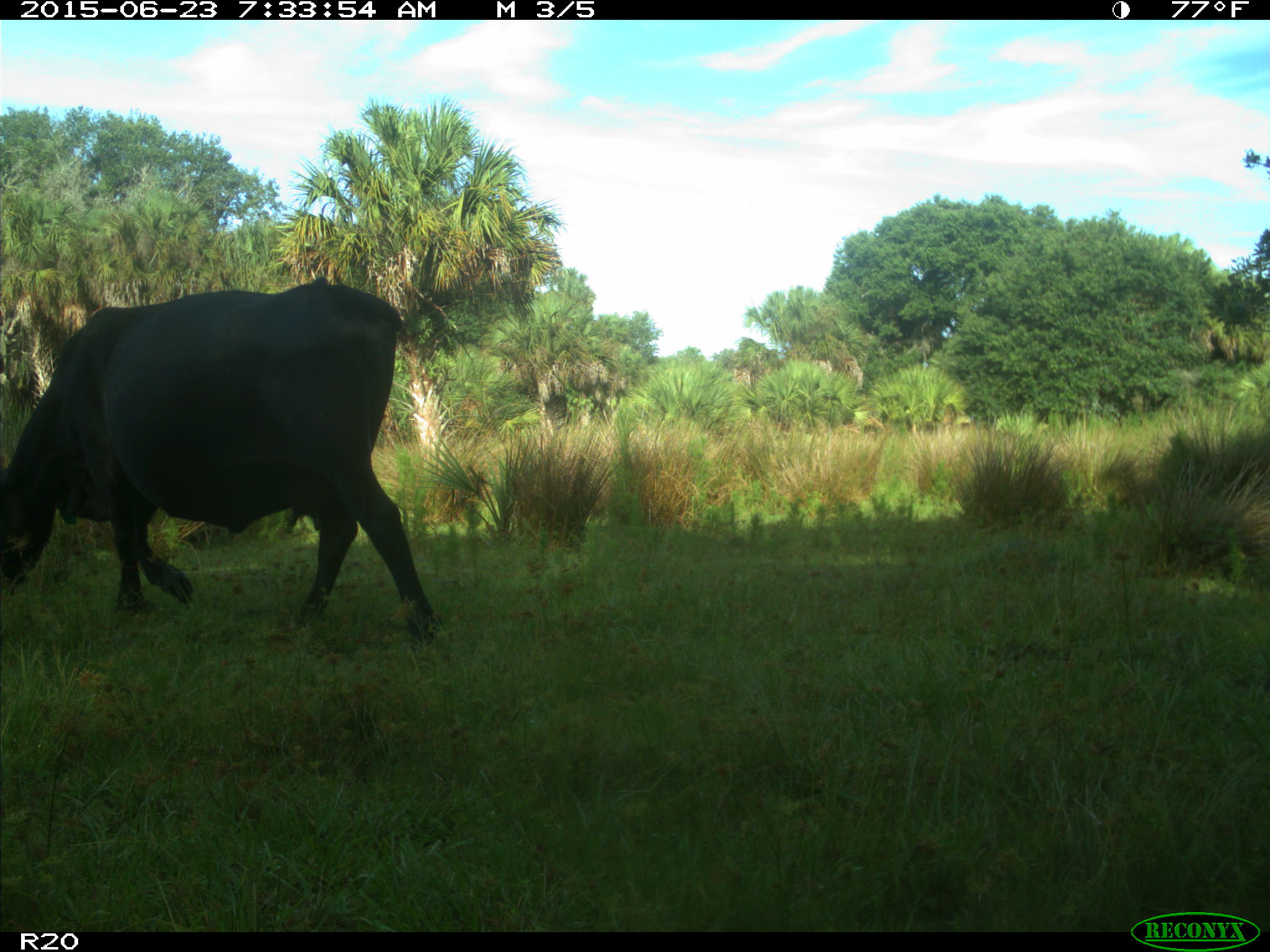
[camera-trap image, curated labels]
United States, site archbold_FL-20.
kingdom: Animalia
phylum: Chordata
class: Mammalia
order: Artiodactyla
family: Bovidae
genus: Bos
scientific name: Bos taurus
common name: domestic cow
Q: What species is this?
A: Bos taurus (domestic cow).